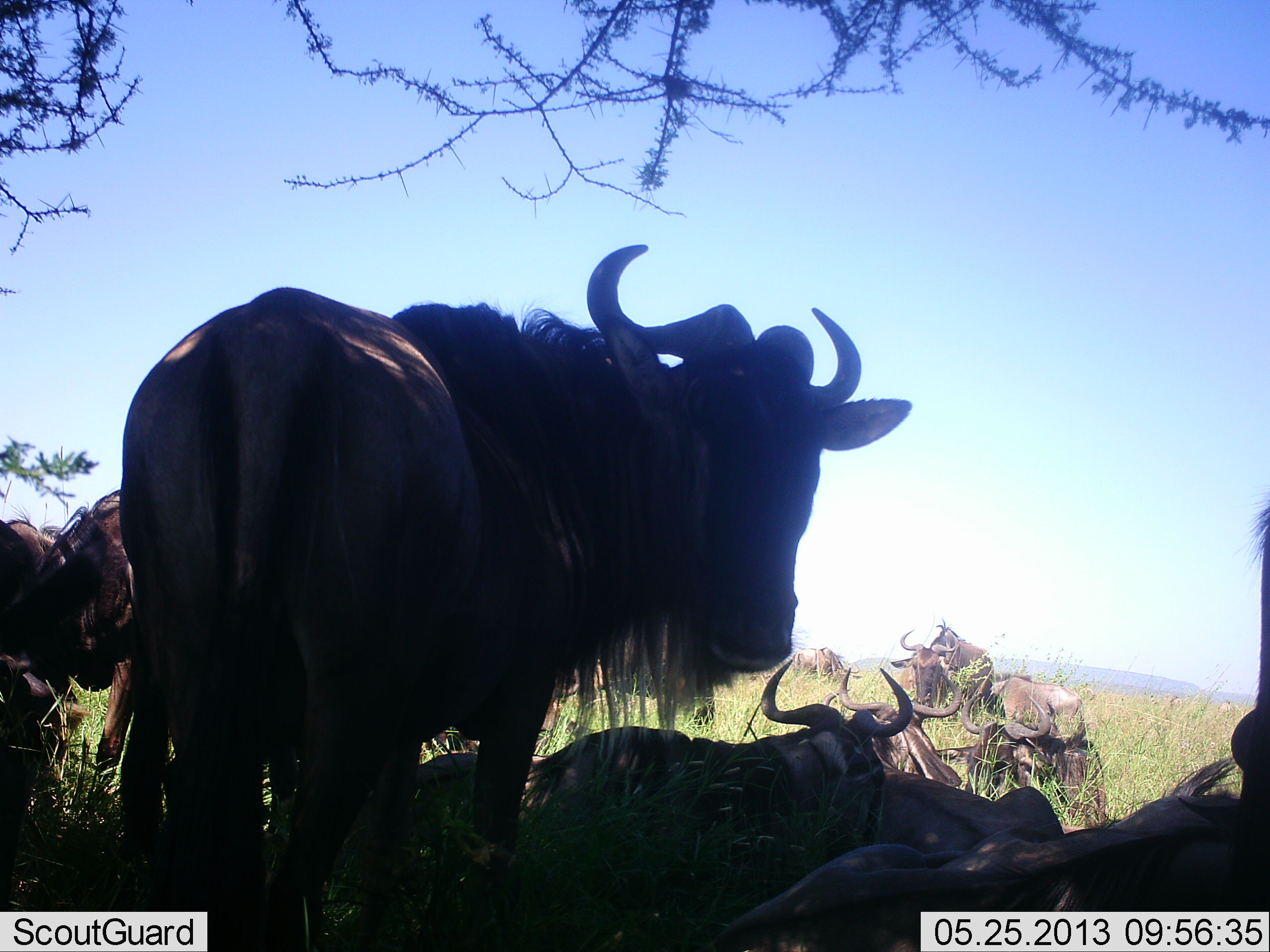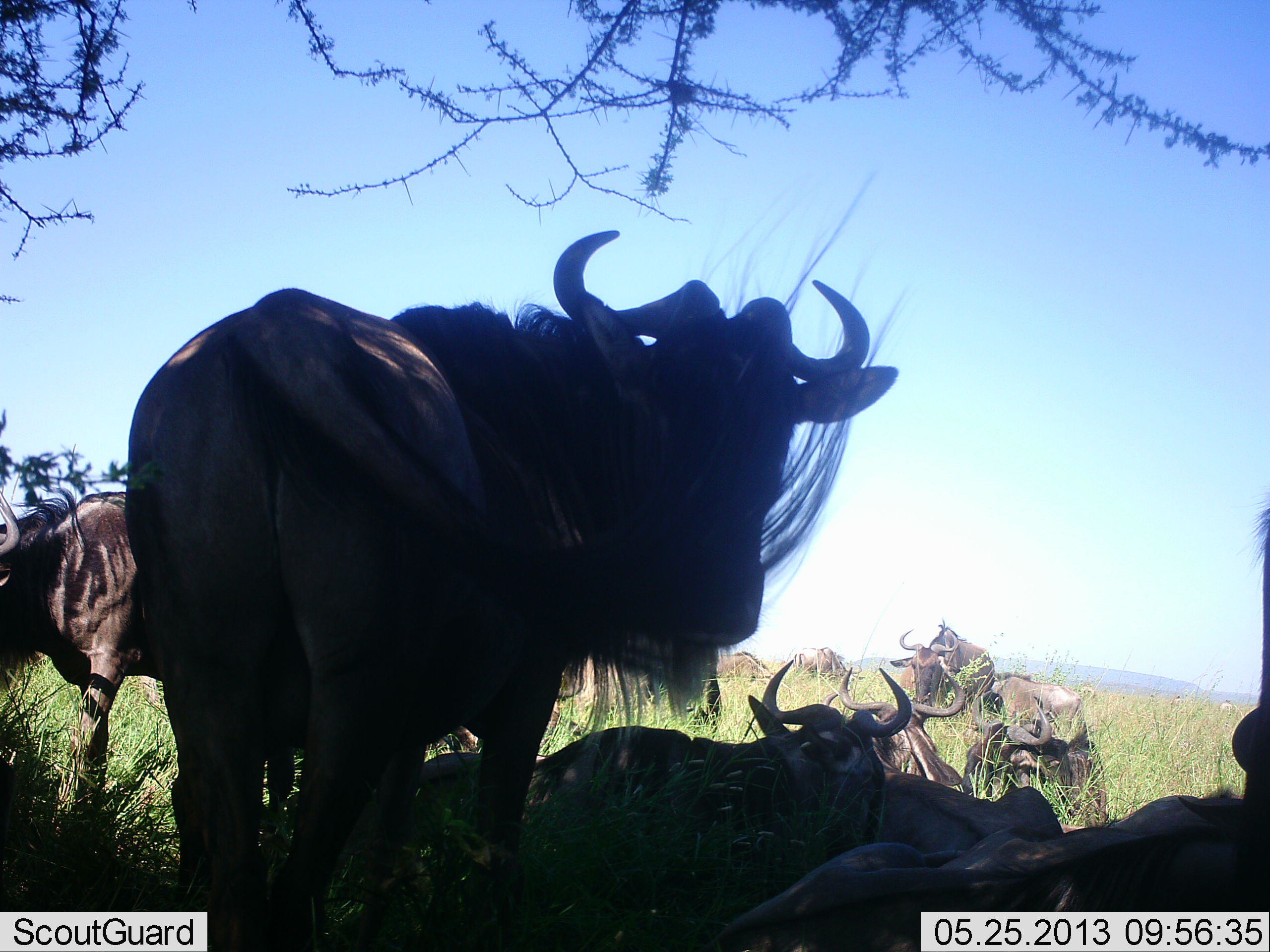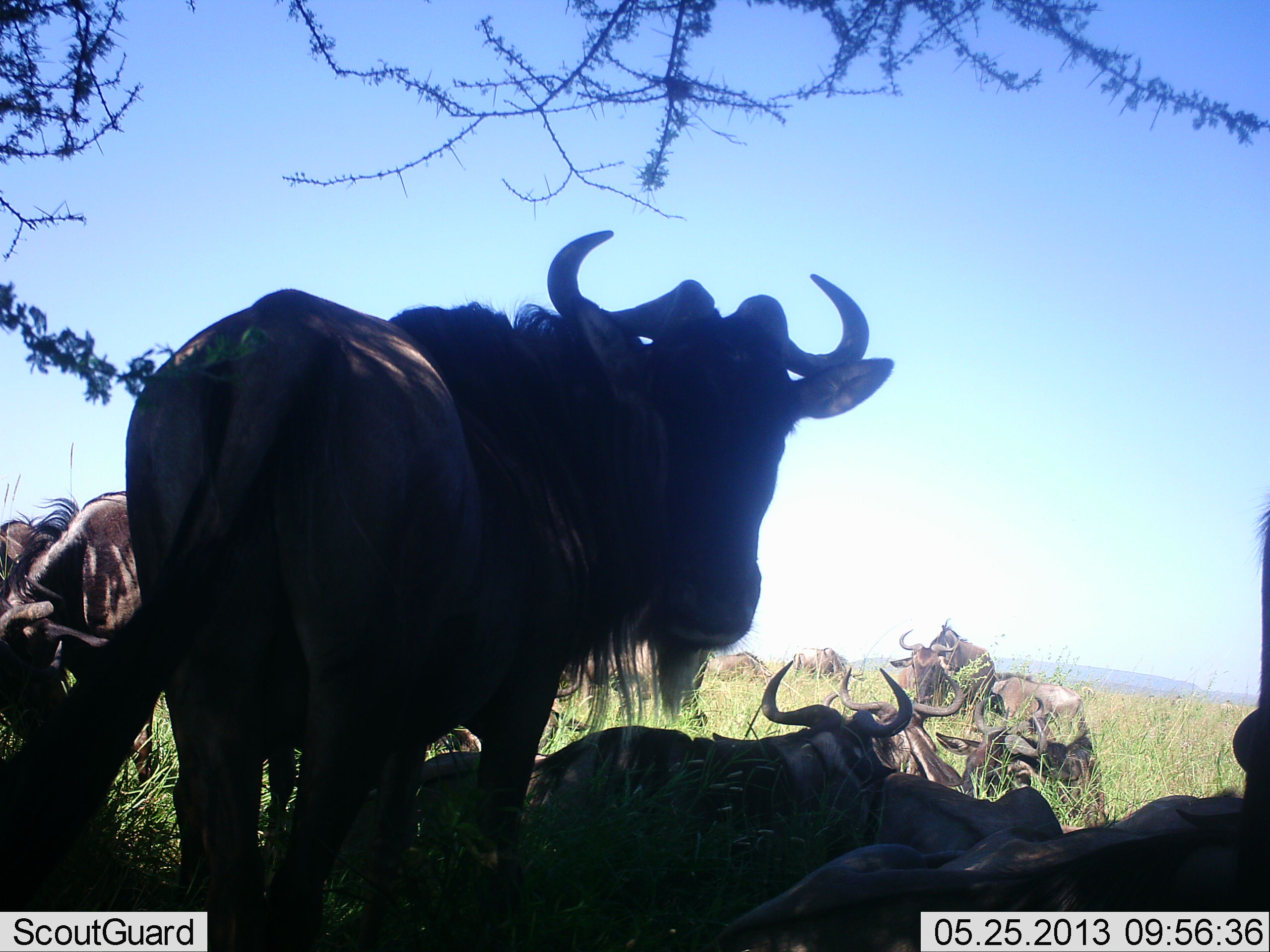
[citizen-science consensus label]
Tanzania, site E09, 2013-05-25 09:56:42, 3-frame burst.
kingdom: Animalia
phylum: Chordata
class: Mammalia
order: Artiodactyla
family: Bovidae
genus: Connochaetes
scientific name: Connochaetes taurinus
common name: blue wildebeest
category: wildebeest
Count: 11-50.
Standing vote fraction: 80%.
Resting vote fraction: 100%.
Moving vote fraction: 30%.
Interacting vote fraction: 10%.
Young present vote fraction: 0%.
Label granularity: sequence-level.